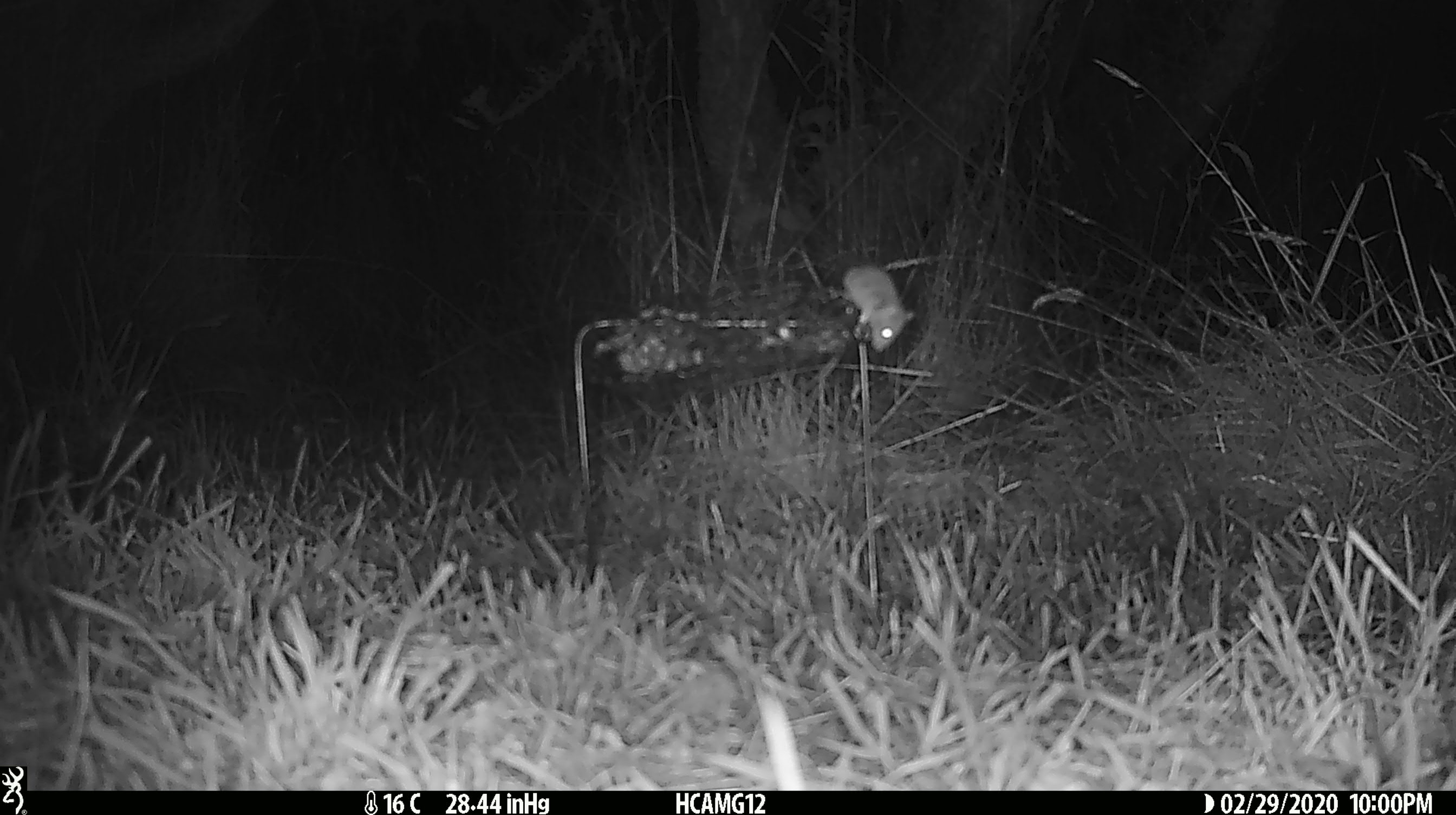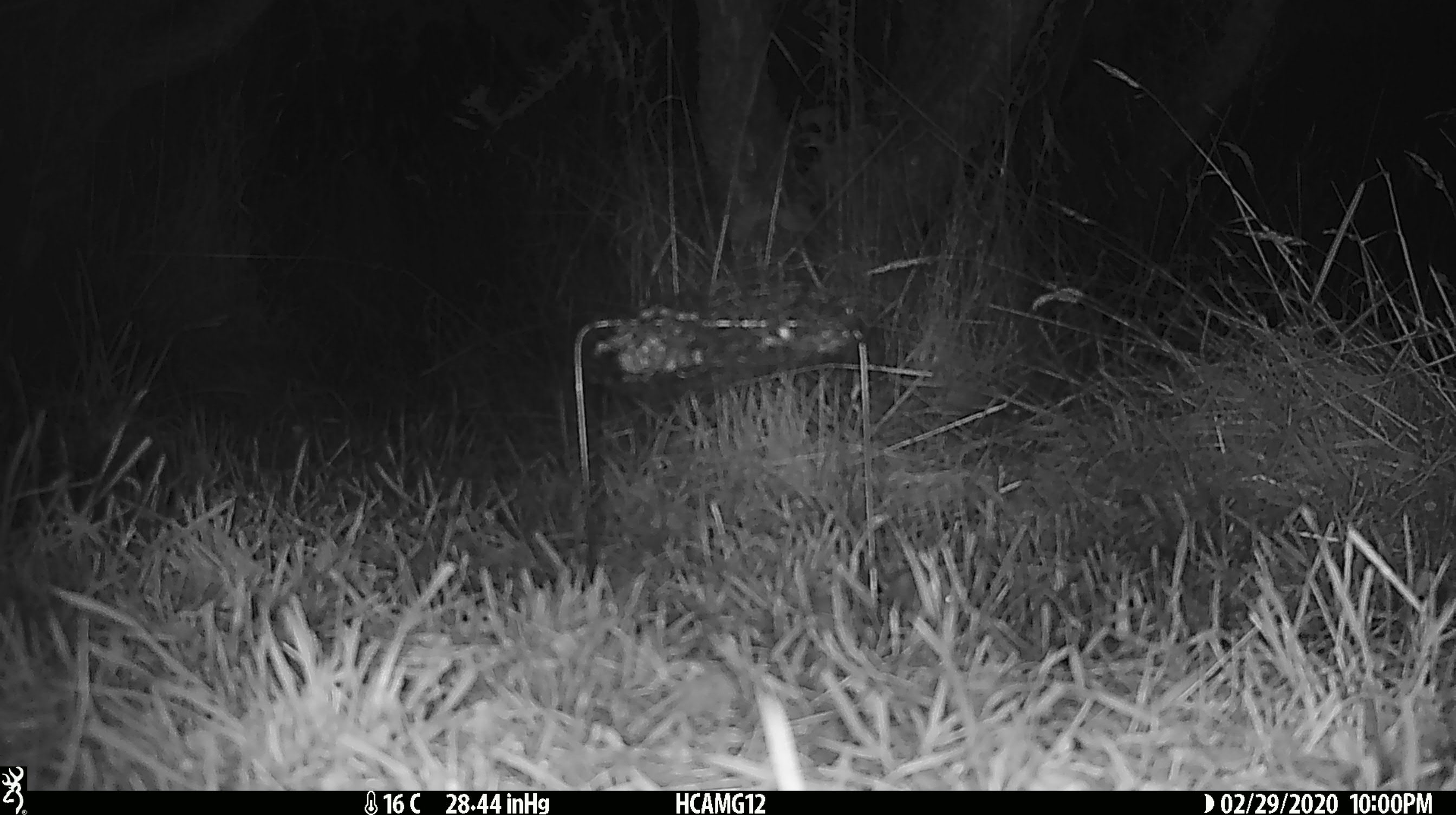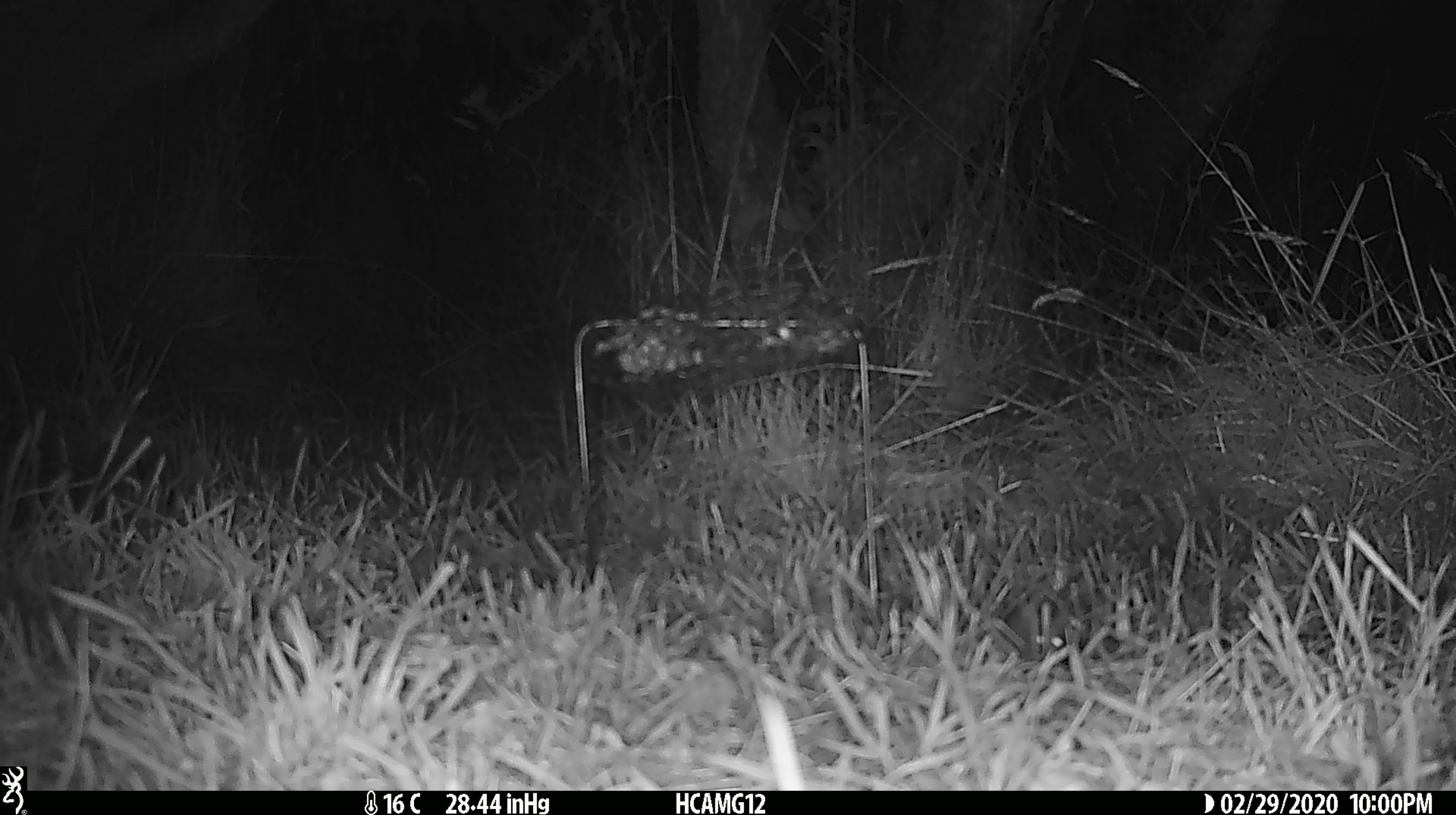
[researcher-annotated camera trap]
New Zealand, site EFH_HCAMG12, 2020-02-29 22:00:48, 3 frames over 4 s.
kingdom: Animalia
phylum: Chordata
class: Mammalia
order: Rodentia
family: Muridae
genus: Mus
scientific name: Mus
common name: mouse